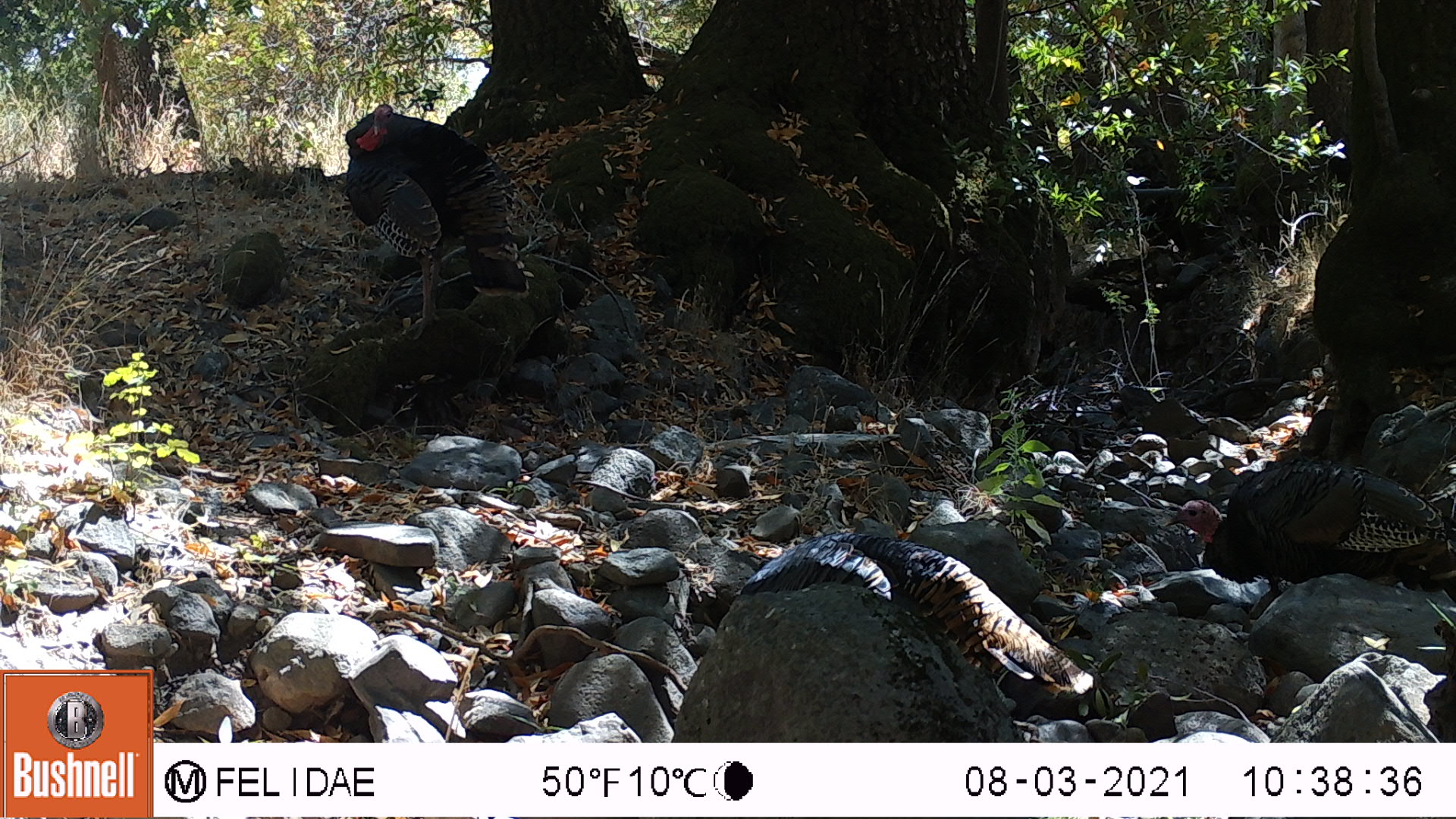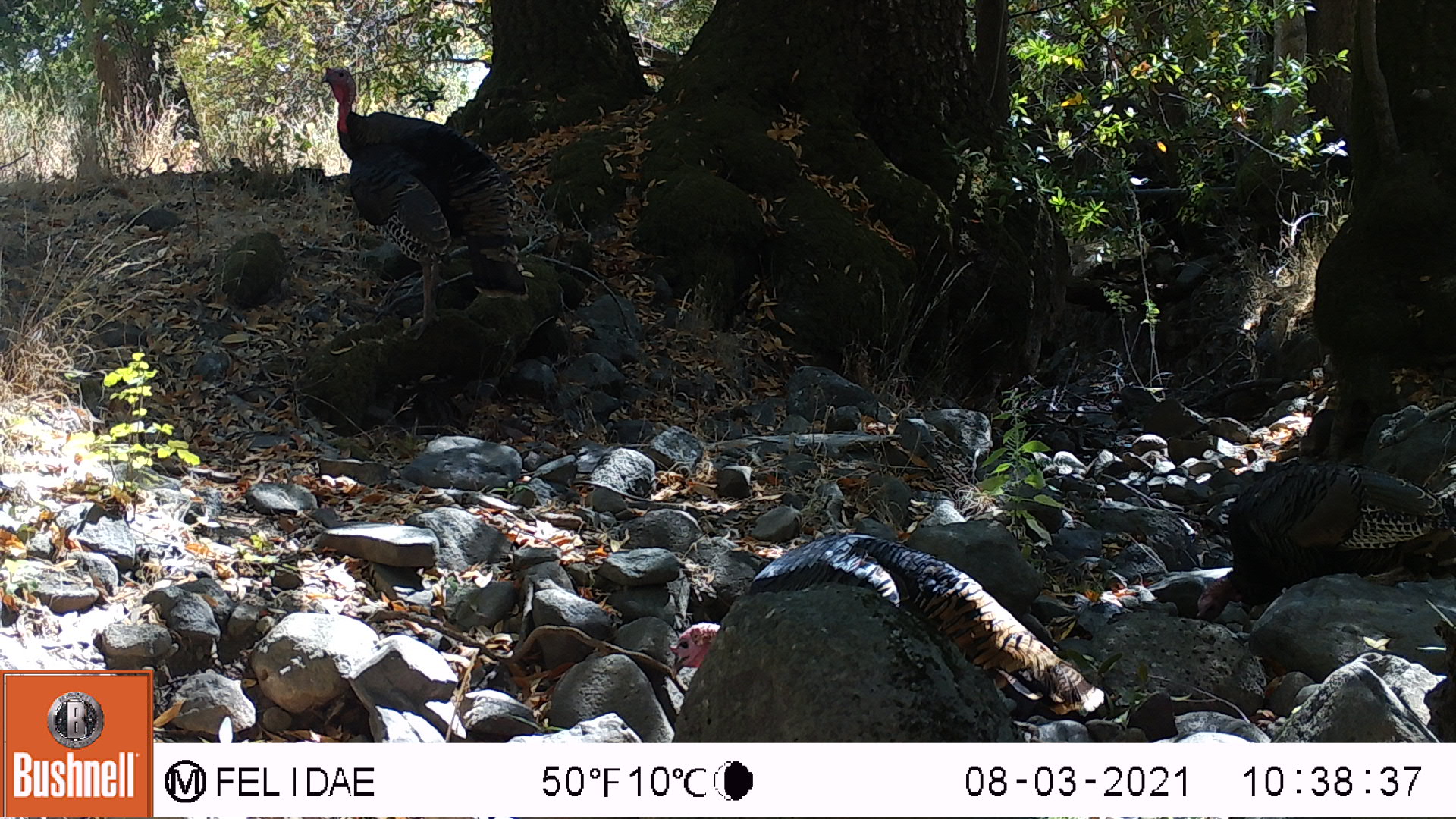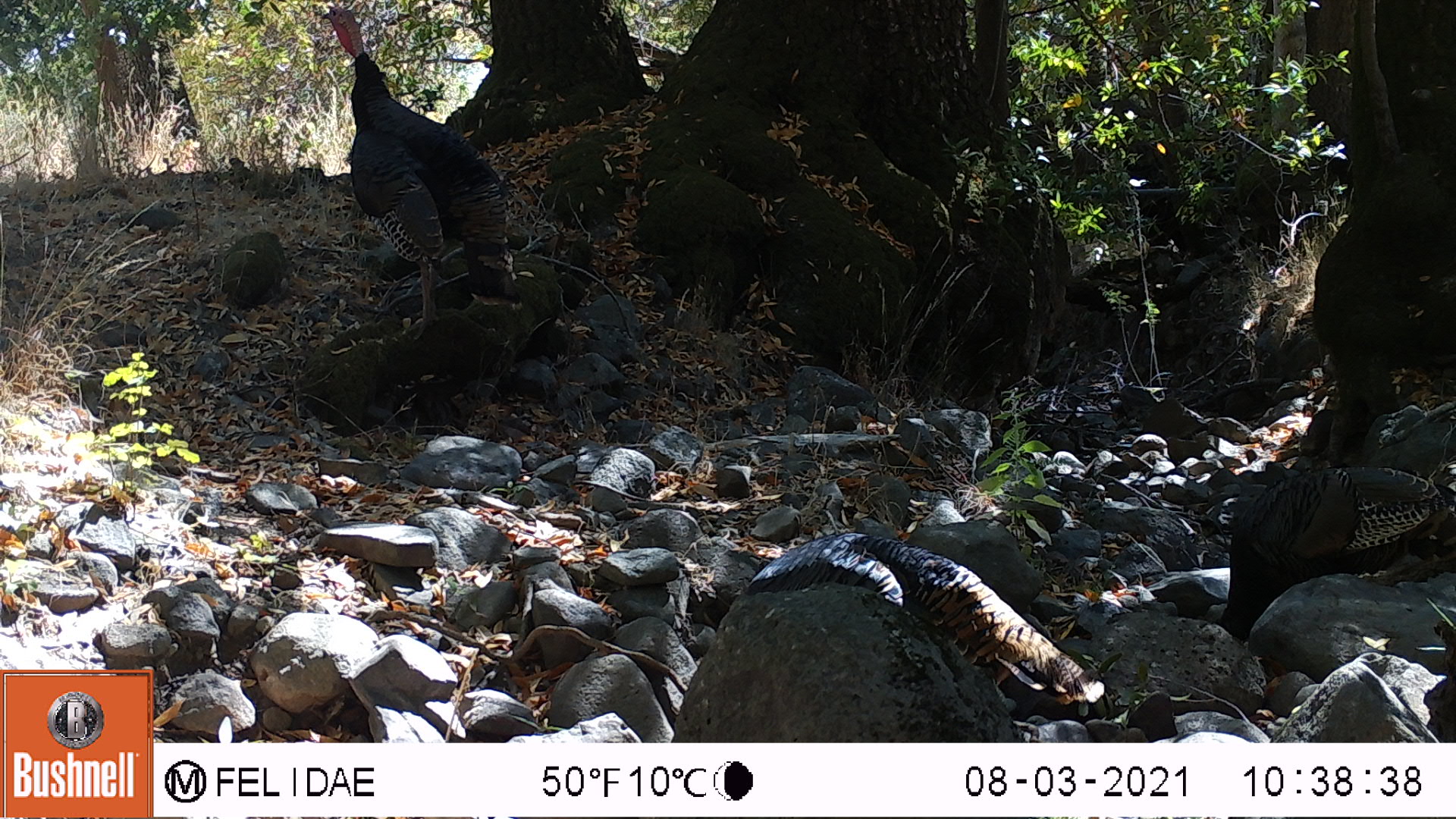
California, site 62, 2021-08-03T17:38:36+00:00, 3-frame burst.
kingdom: Animalia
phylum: Chordata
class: Aves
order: Galliformes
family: Phasianidae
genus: Meleagris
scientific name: Meleagris gallopavo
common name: turkey